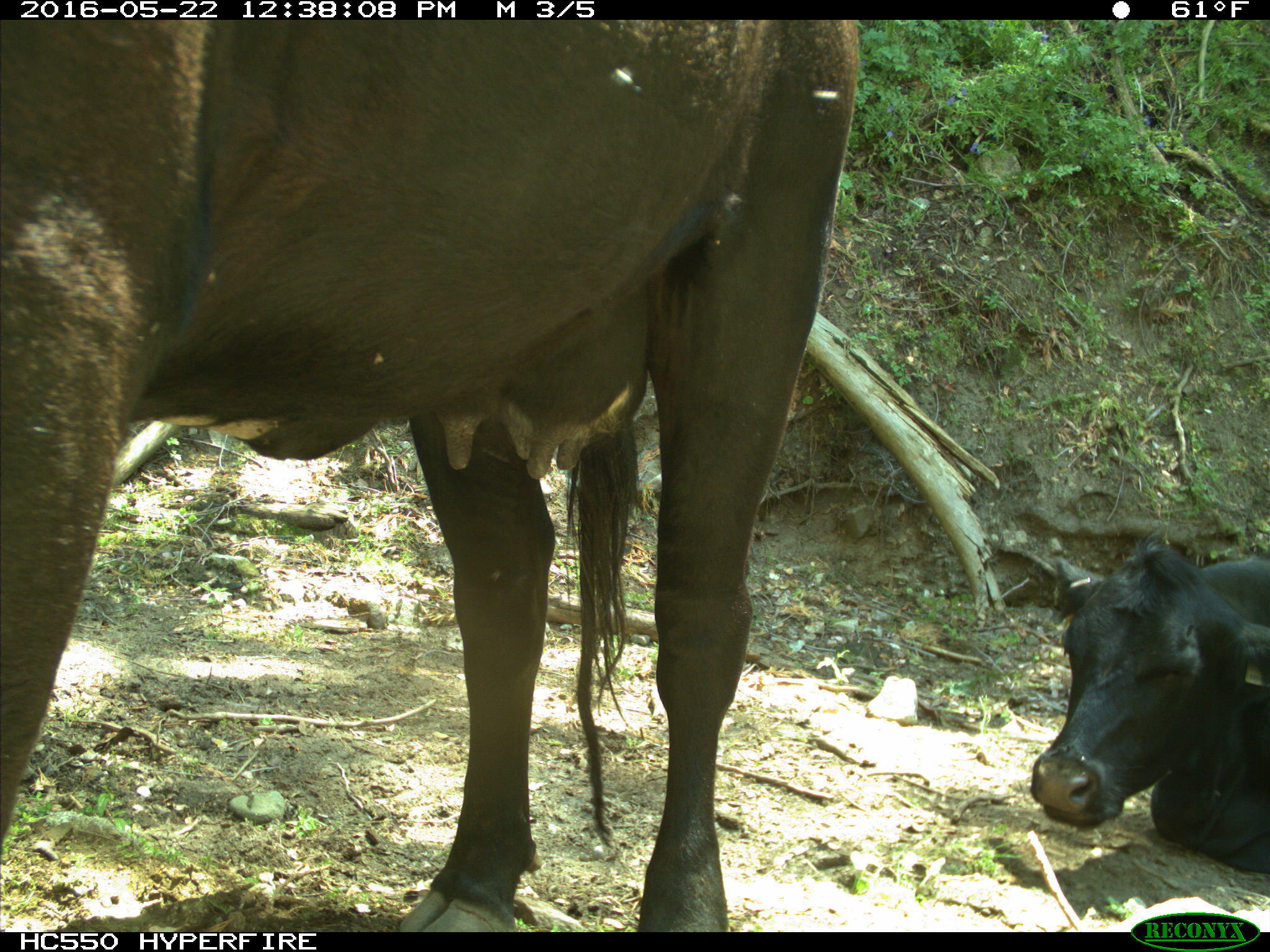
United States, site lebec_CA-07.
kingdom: Animalia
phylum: Chordata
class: Mammalia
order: Artiodactyla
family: Bovidae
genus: Bos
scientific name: Bos taurus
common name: domestic cow